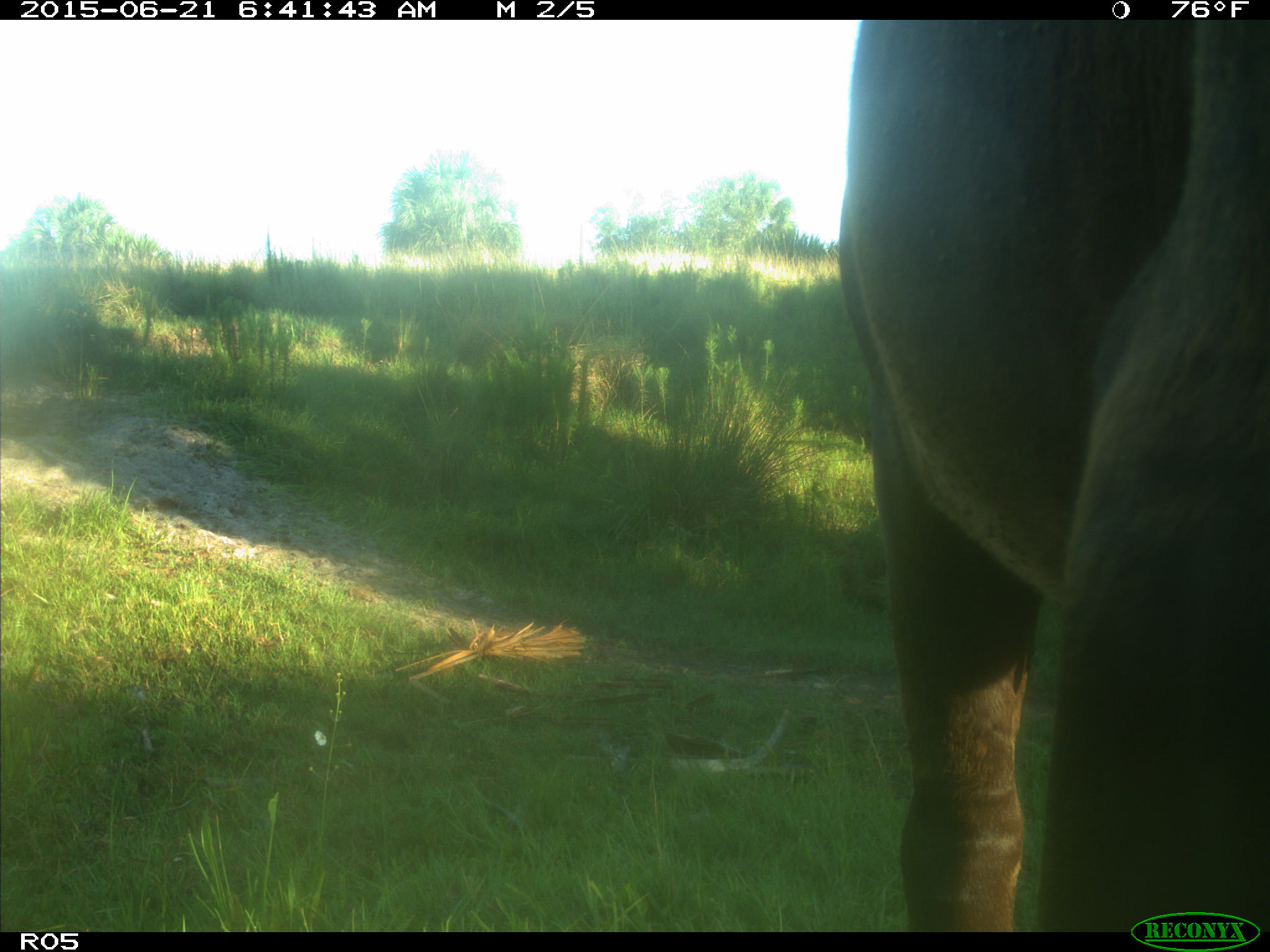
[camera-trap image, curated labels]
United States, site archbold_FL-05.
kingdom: Animalia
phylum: Chordata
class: Mammalia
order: Artiodactyla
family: Bovidae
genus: Bos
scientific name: Bos taurus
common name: domestic cow